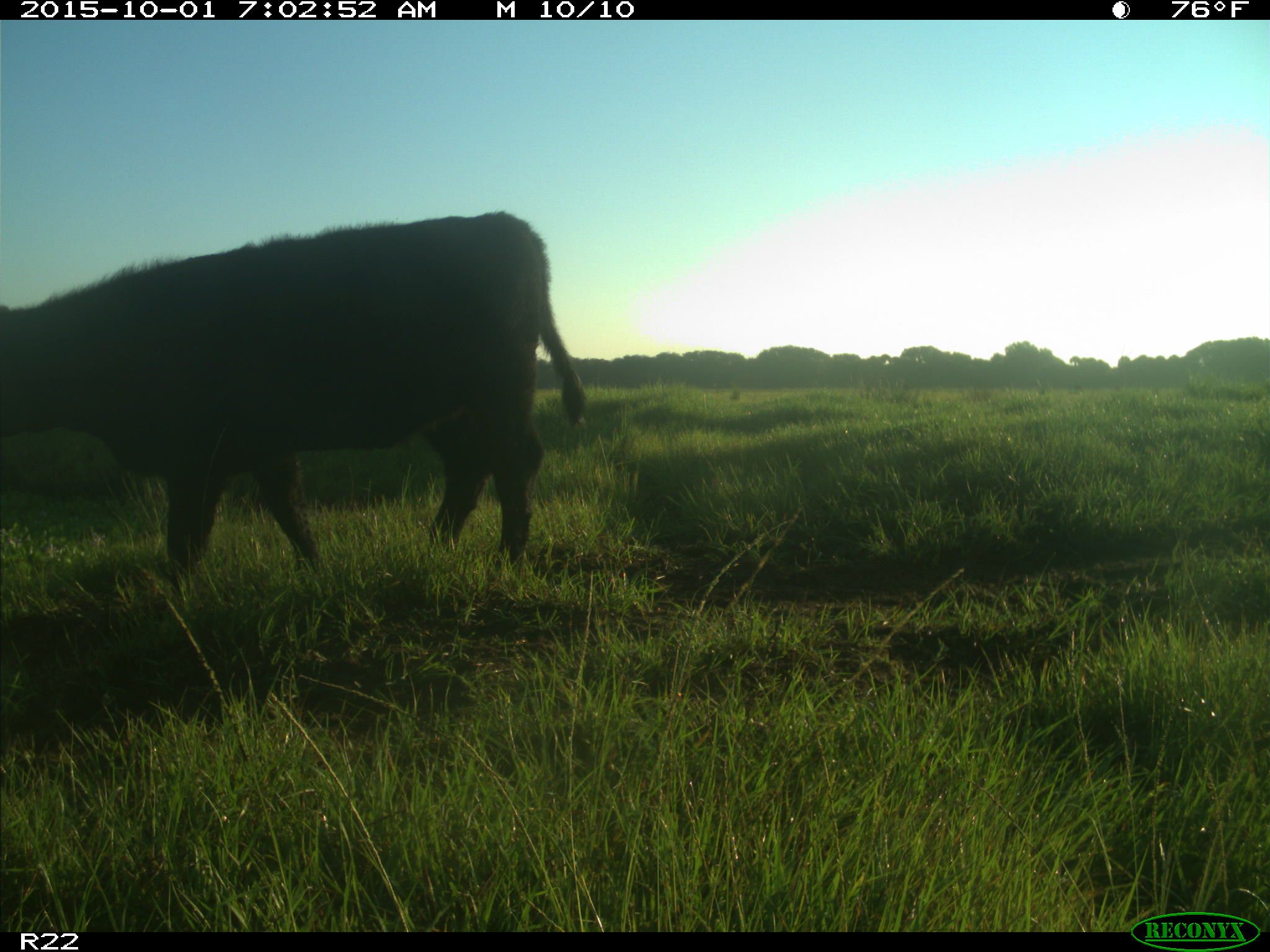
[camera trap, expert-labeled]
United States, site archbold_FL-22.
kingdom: Animalia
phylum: Chordata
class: Mammalia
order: Artiodactyla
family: Bovidae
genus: Bos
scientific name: Bos taurus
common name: domestic cow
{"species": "Bos taurus (domestic cow)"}